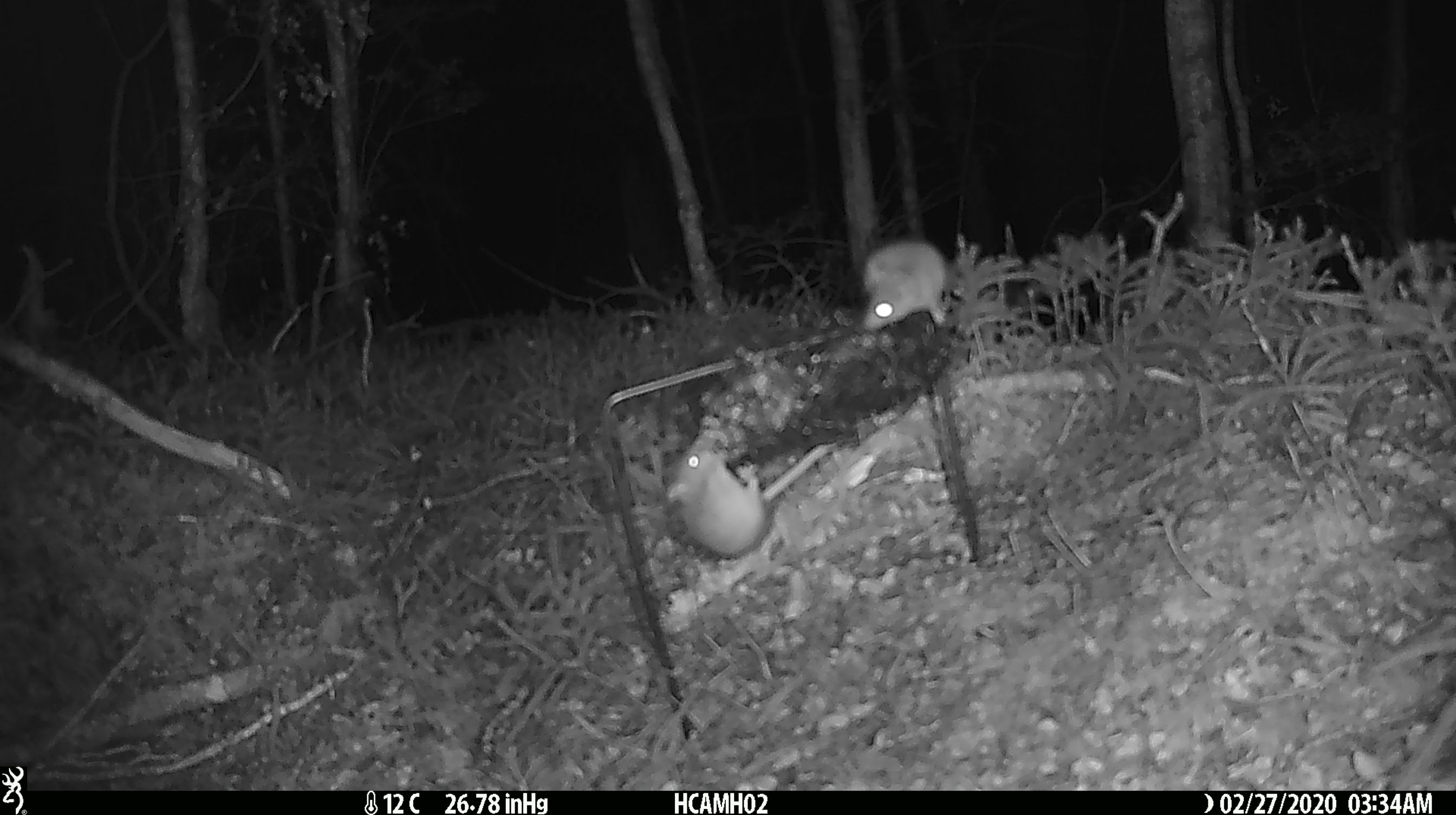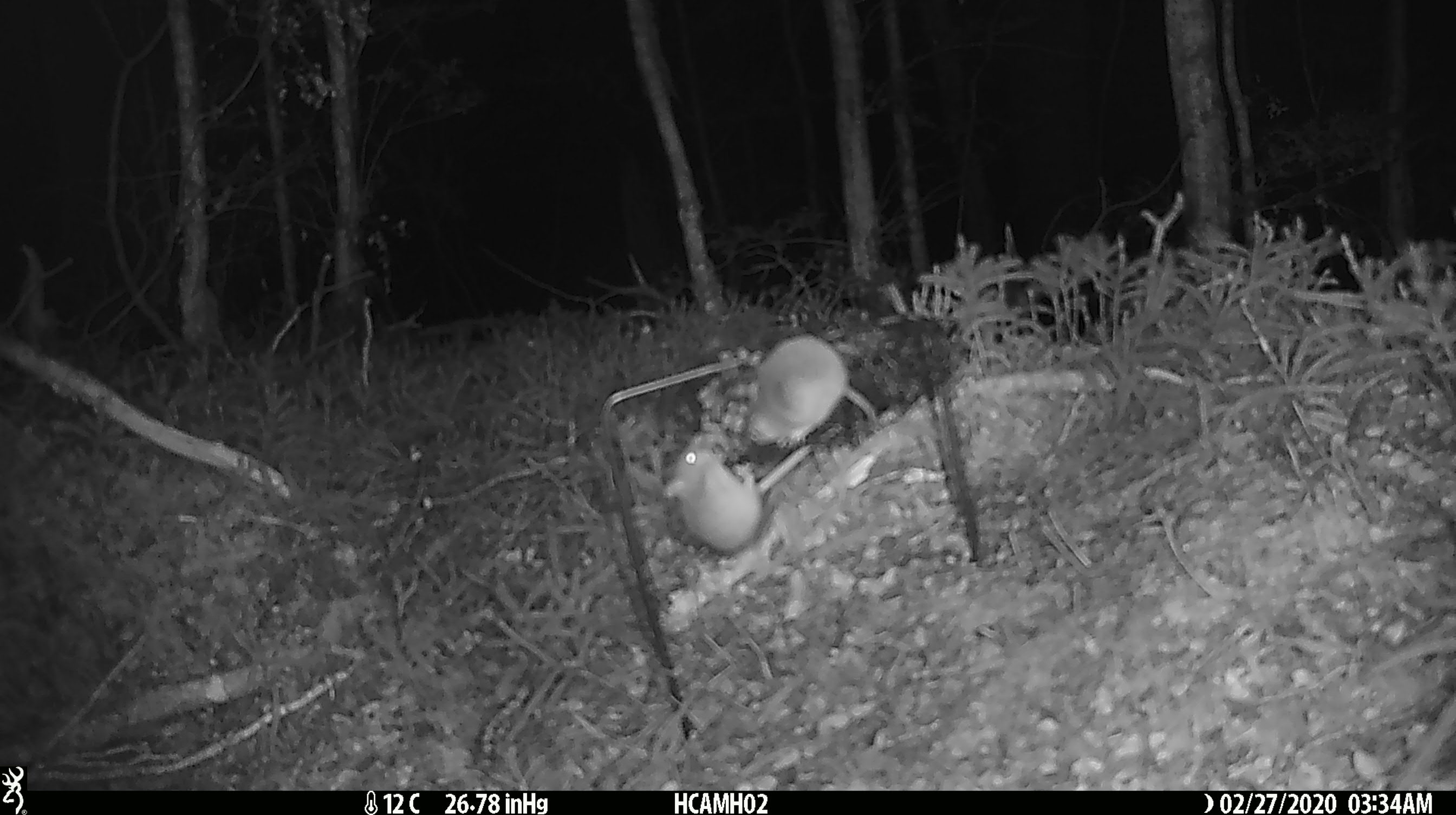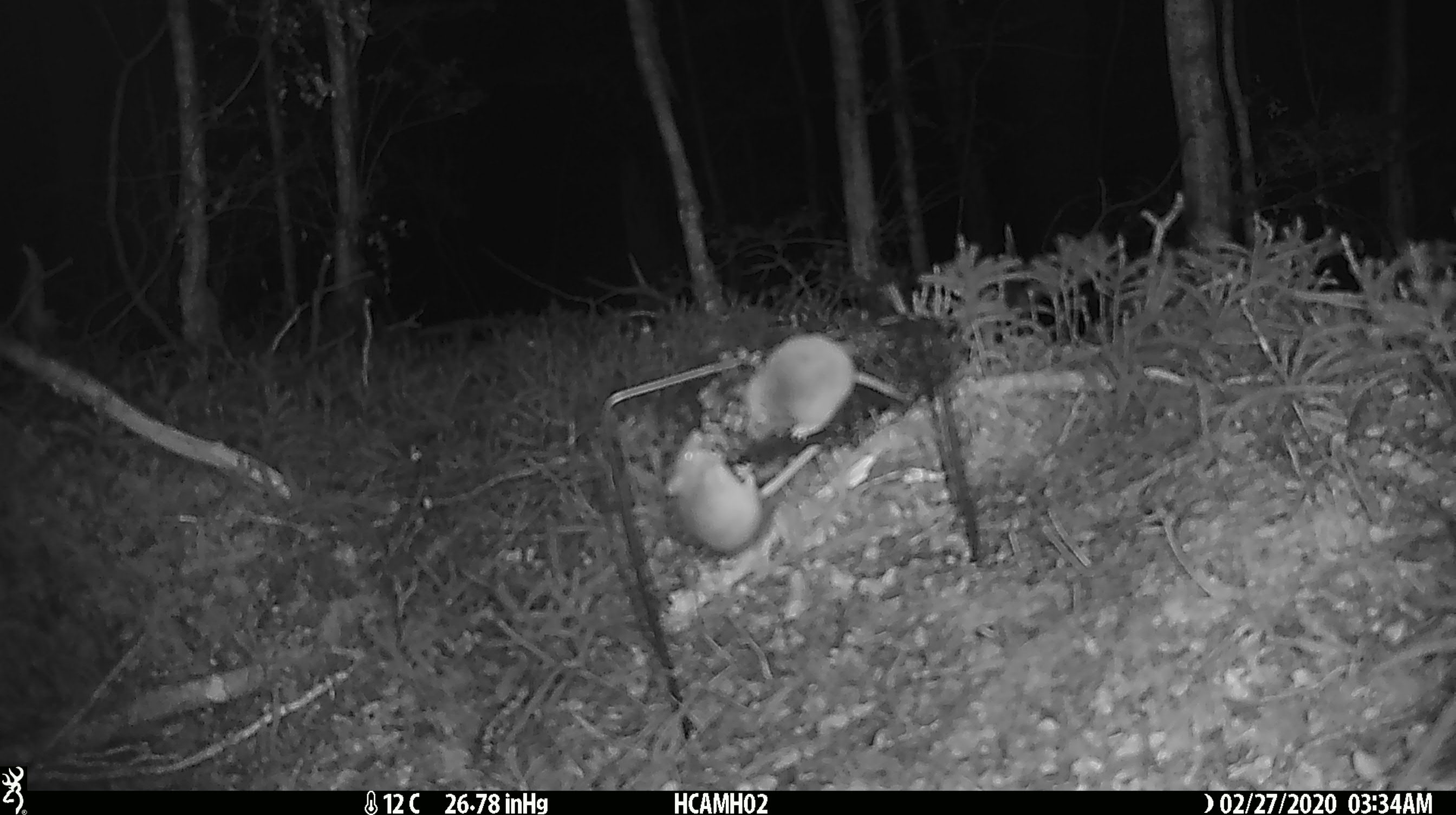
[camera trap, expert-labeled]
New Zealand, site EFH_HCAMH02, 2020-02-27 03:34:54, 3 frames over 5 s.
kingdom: Animalia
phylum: Chordata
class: Mammalia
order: Rodentia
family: Muridae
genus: Mus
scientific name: Mus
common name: mouse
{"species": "mouse (Mus)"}